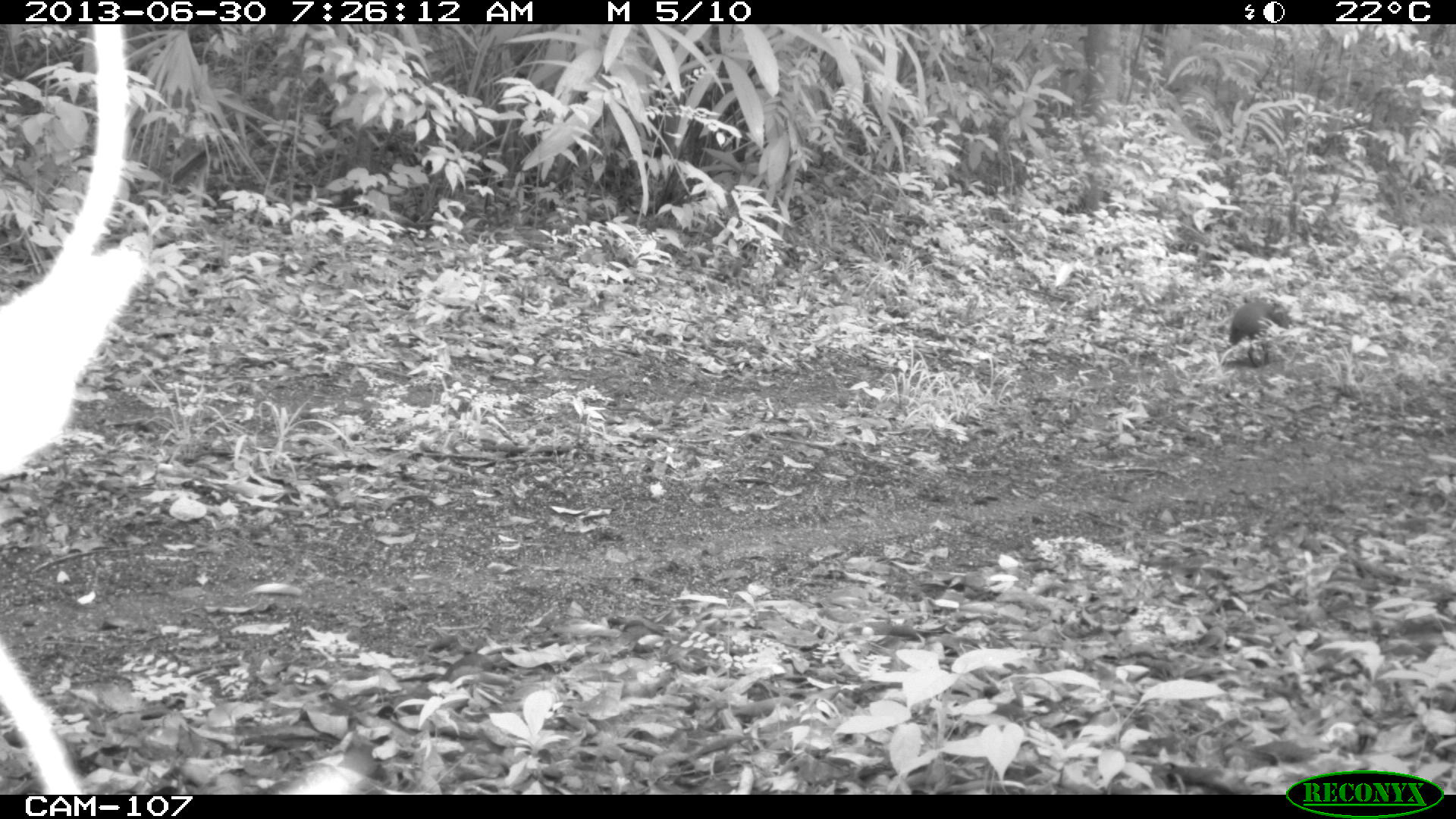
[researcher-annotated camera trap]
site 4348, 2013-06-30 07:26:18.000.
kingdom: Animalia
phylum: Chordata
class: Mammalia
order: Rodentia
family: Dasyproctidae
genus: Dasyprocta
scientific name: Dasyprocta punctata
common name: central american agouti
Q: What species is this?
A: Dasyprocta punctata (central american agouti).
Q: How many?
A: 1.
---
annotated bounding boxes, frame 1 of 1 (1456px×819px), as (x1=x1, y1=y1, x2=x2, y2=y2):
dasyprocta punctata: (x1=1227, y1=300, x2=1291, y2=367)